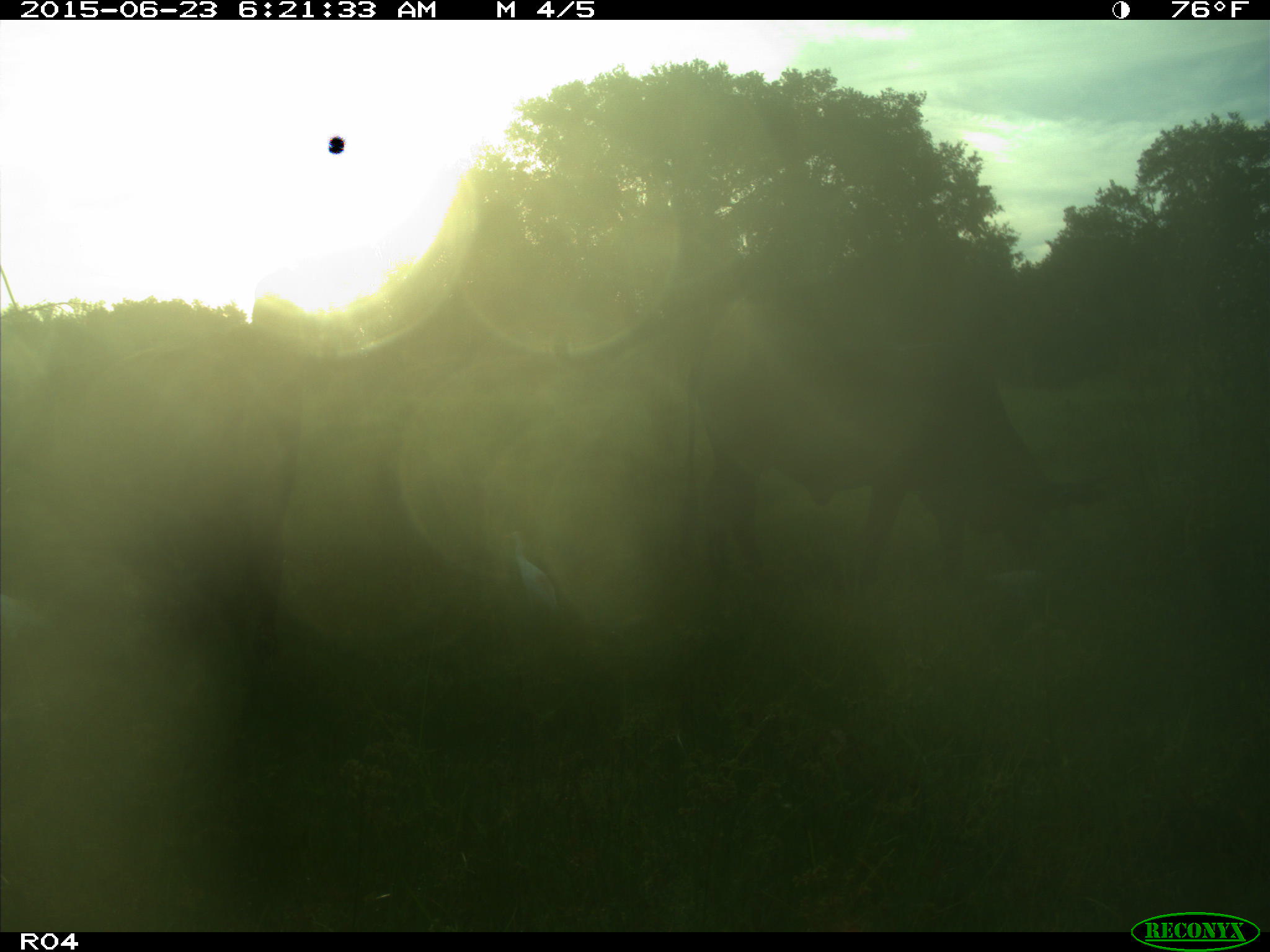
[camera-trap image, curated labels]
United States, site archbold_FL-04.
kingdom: Animalia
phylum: Chordata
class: Mammalia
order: Artiodactyla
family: Bovidae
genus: Bos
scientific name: Bos taurus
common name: domestic cow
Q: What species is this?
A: Bos taurus (domestic cow).